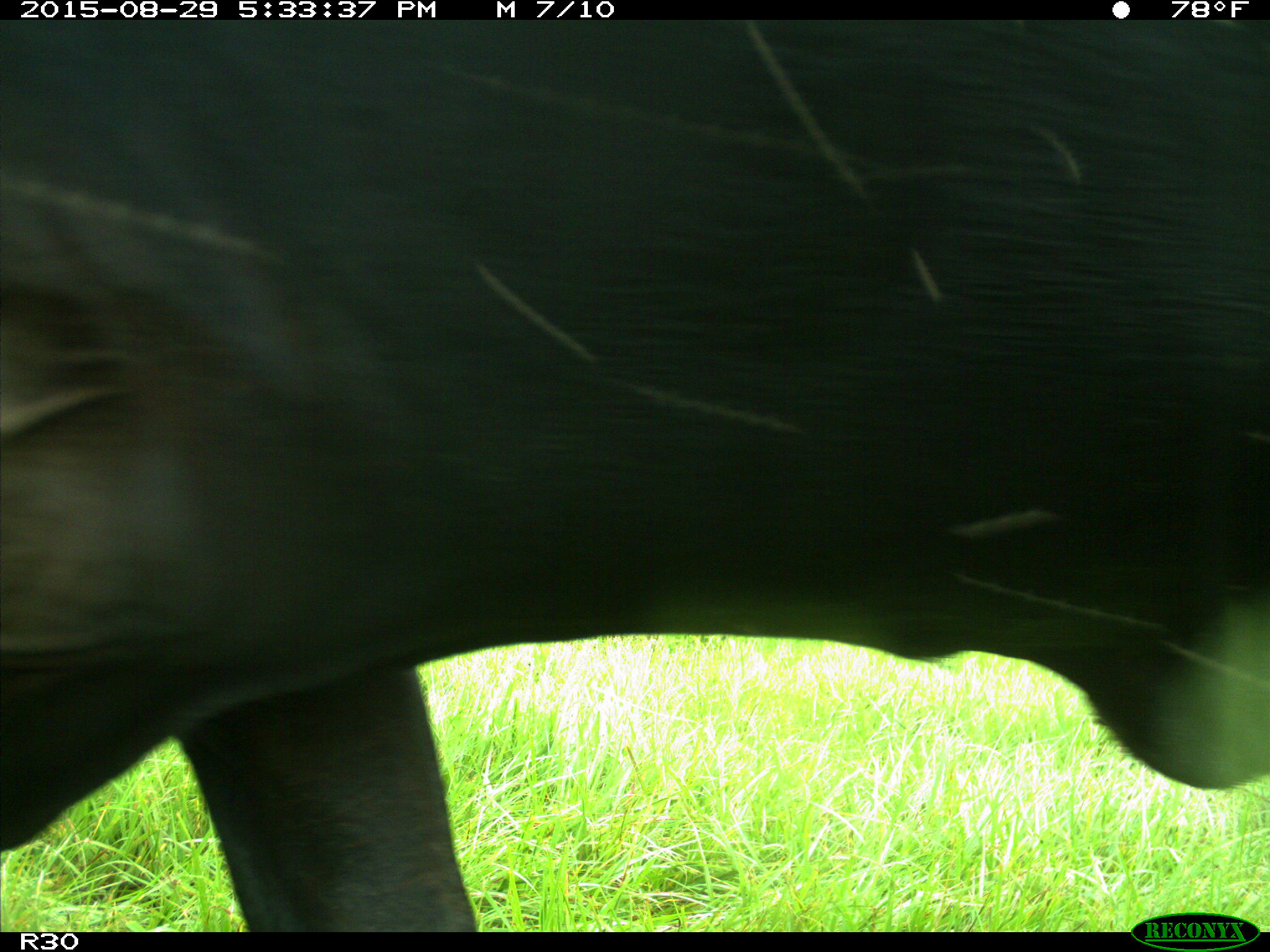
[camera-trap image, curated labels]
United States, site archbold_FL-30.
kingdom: Animalia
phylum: Chordata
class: Mammalia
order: Artiodactyla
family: Bovidae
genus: Bos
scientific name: Bos taurus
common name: domestic cow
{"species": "Bos taurus (domestic cow)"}